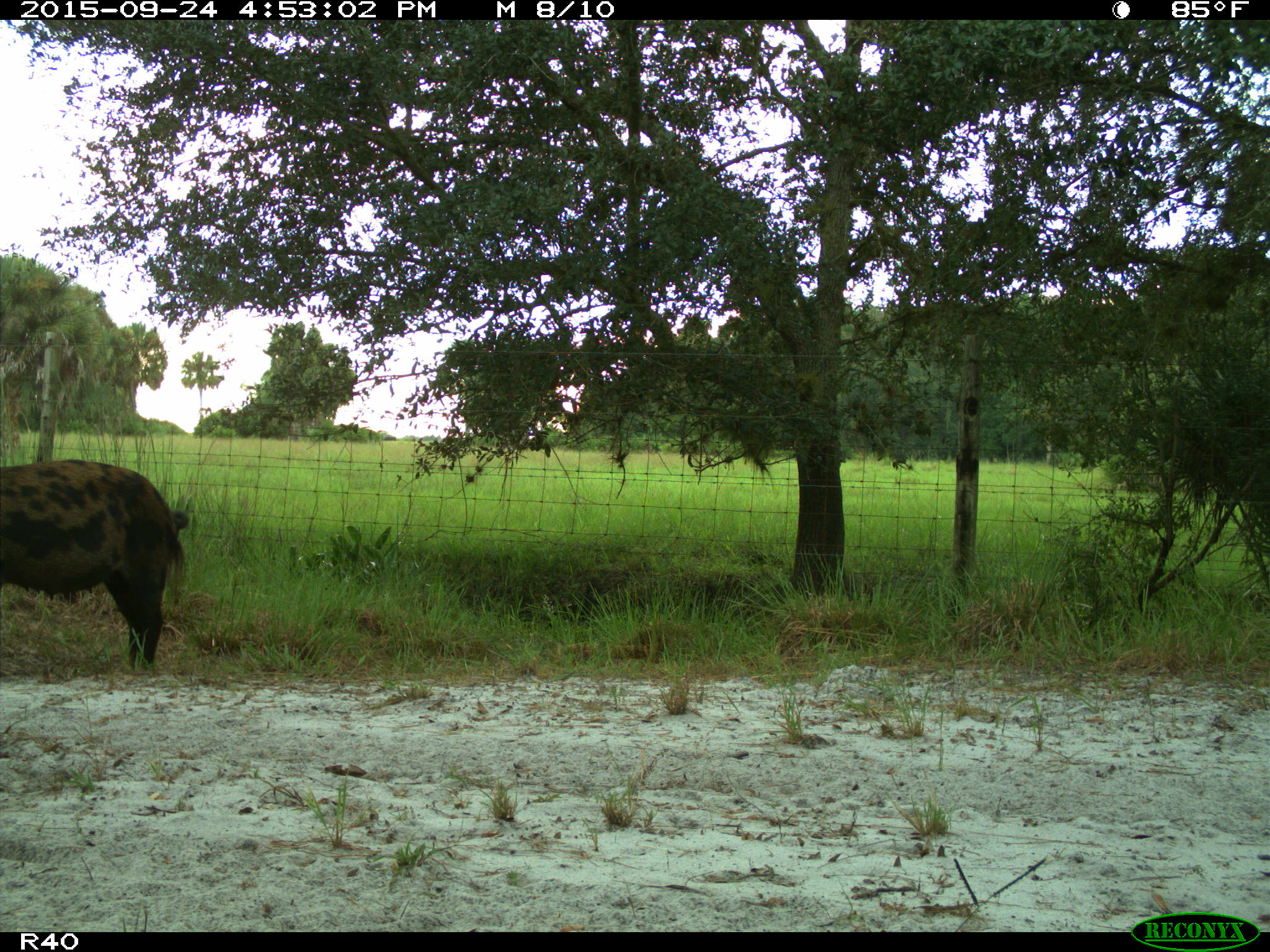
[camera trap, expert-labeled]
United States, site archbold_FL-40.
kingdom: Animalia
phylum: Chordata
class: Mammalia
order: Artiodactyla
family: Suidae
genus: Sus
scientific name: Sus scrofa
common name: wild boar